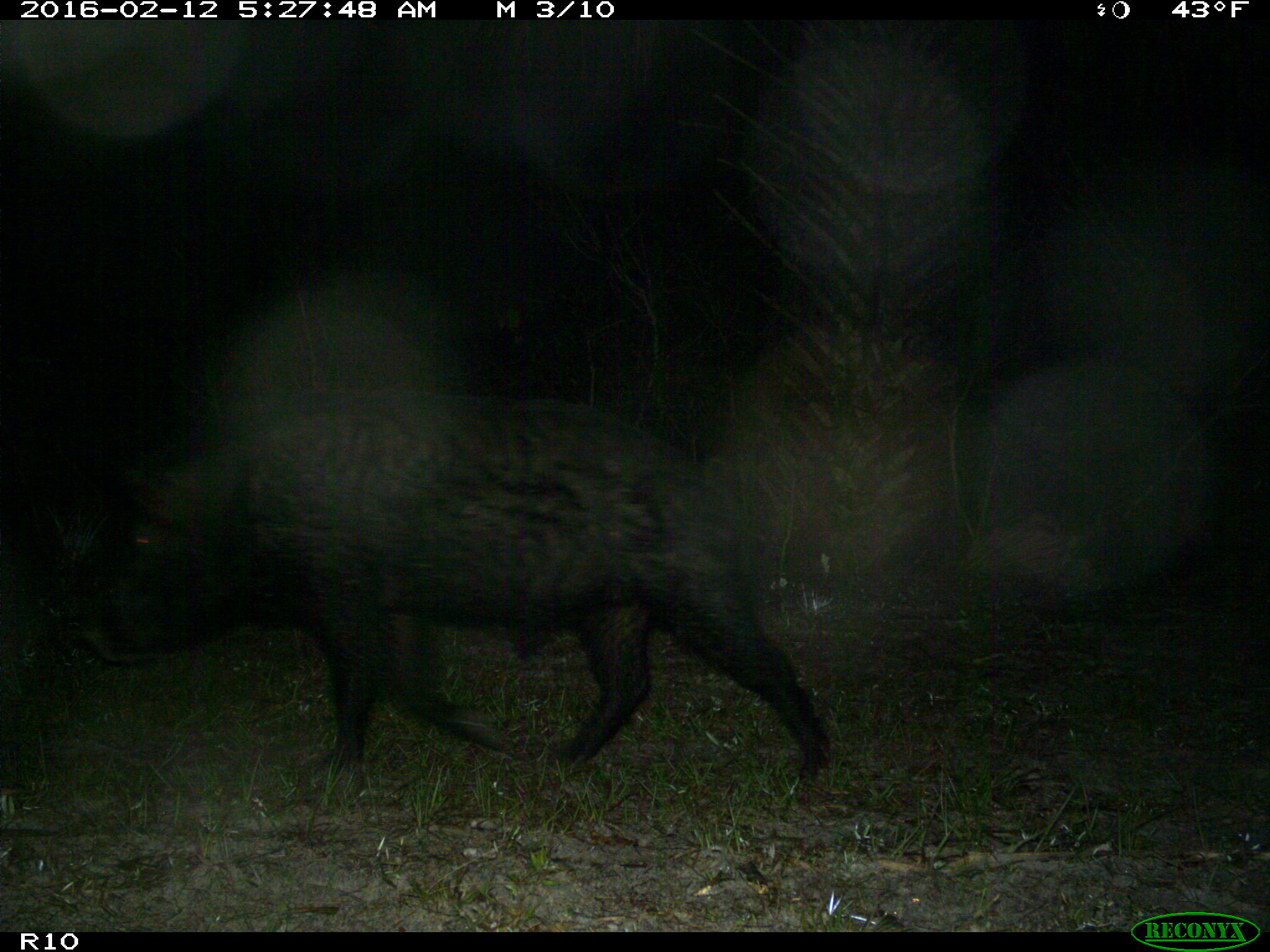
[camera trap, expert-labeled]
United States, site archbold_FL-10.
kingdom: Animalia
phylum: Chordata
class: Mammalia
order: Artiodactyla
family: Suidae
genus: Sus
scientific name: Sus scrofa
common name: wild boar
Sus scrofa (wild boar).